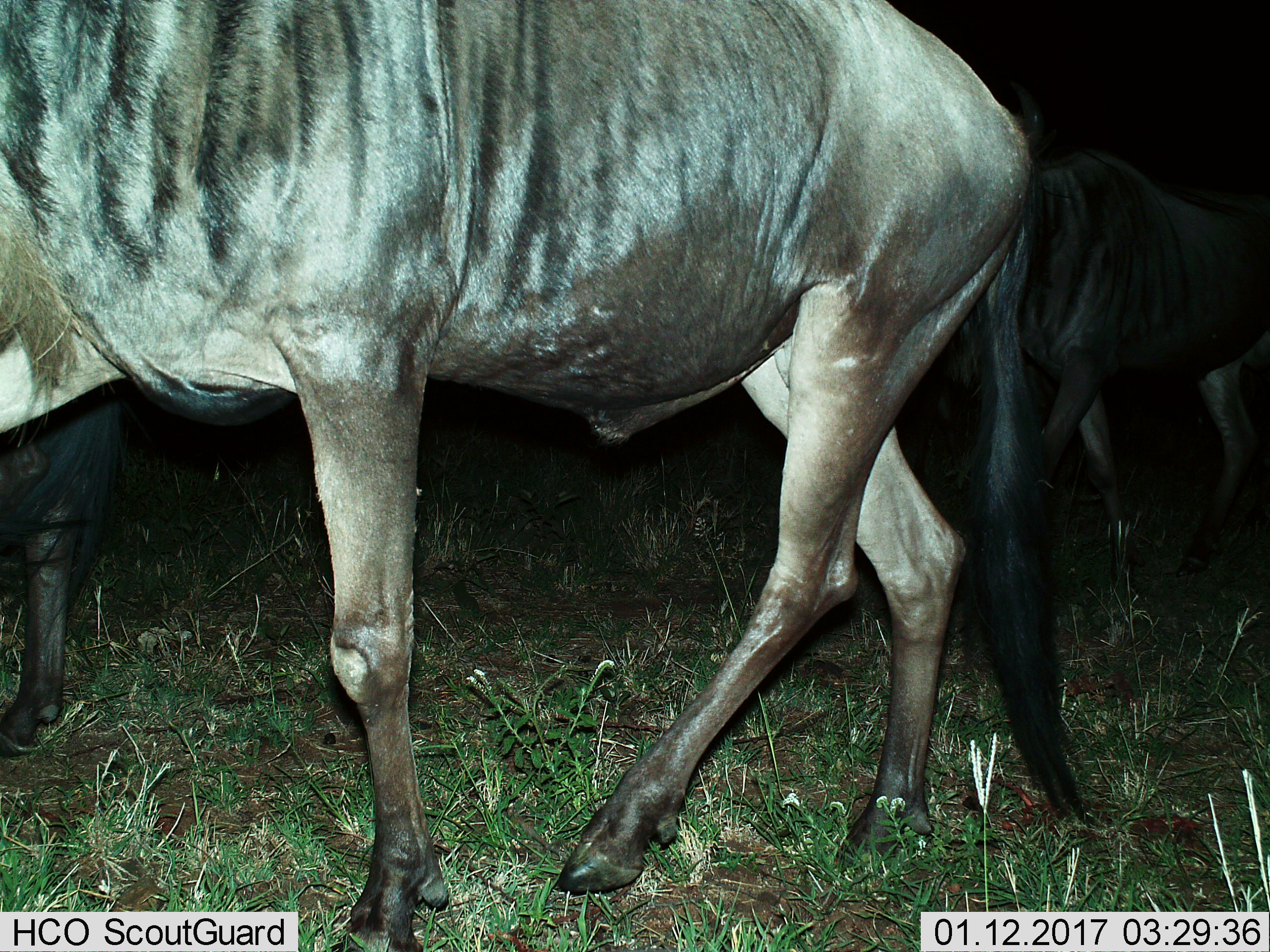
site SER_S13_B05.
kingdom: Animalia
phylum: Chordata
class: Mammalia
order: Artiodactyla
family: Bovidae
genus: Connochaetes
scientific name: Connochaetes taurinus taurinus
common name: blue wildebeest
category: wildebeestblue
Wildebeestblue (blue wildebeest) (Connochaetes taurinus taurinus), count 2. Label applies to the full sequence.